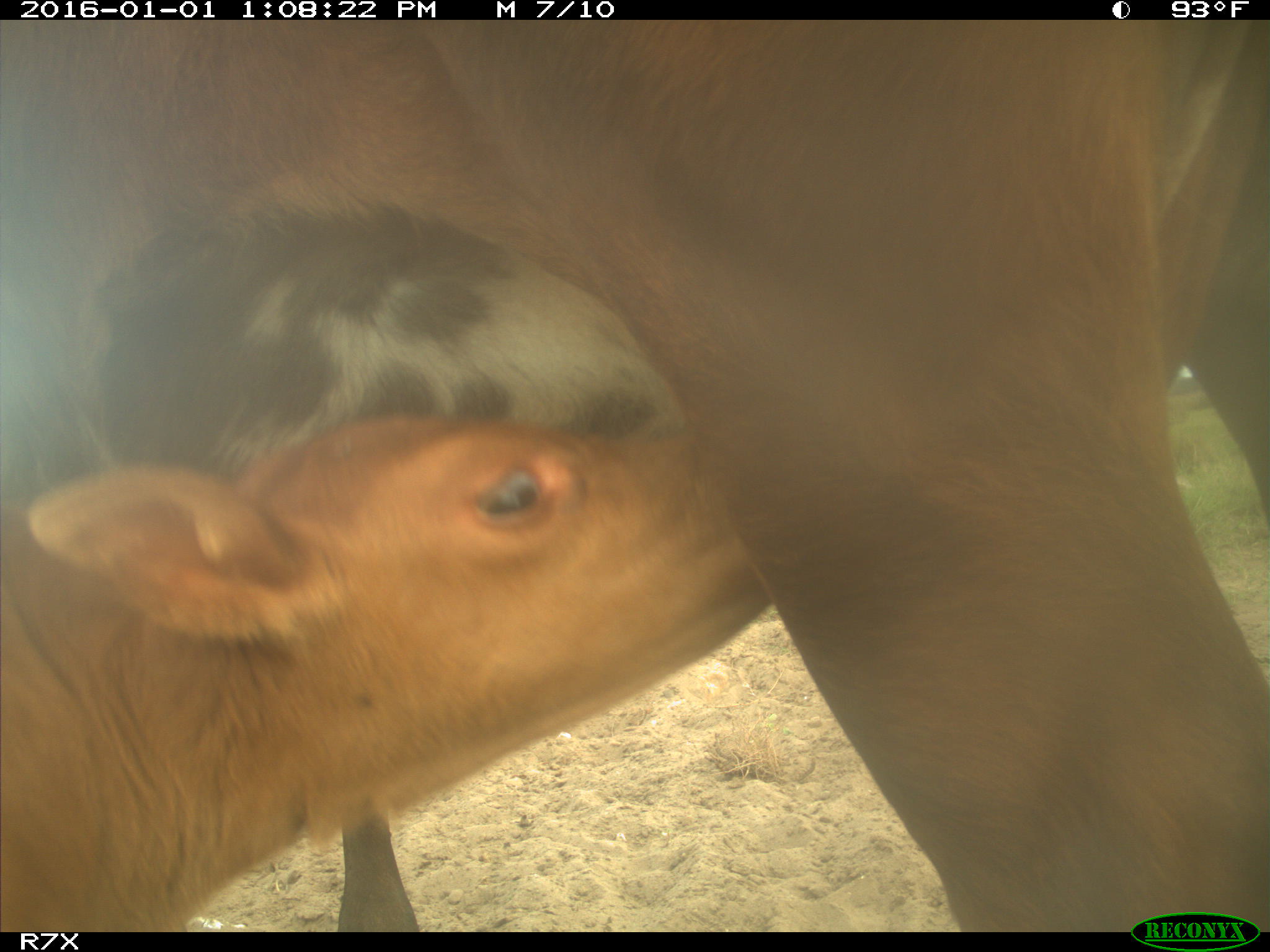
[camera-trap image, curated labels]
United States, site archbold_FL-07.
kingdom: Animalia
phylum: Chordata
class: Mammalia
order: Artiodactyla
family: Bovidae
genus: Bos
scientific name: Bos taurus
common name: domestic cow